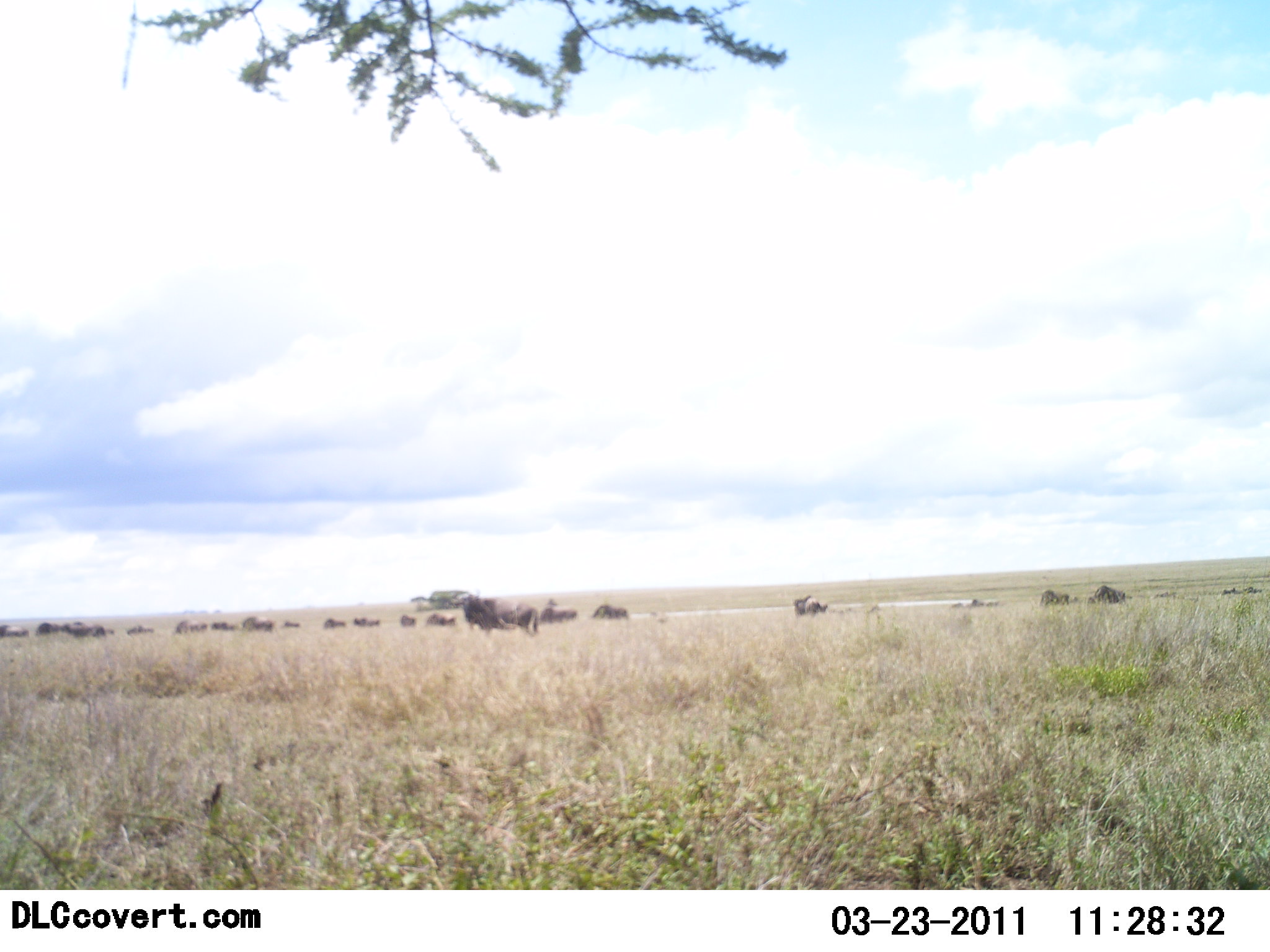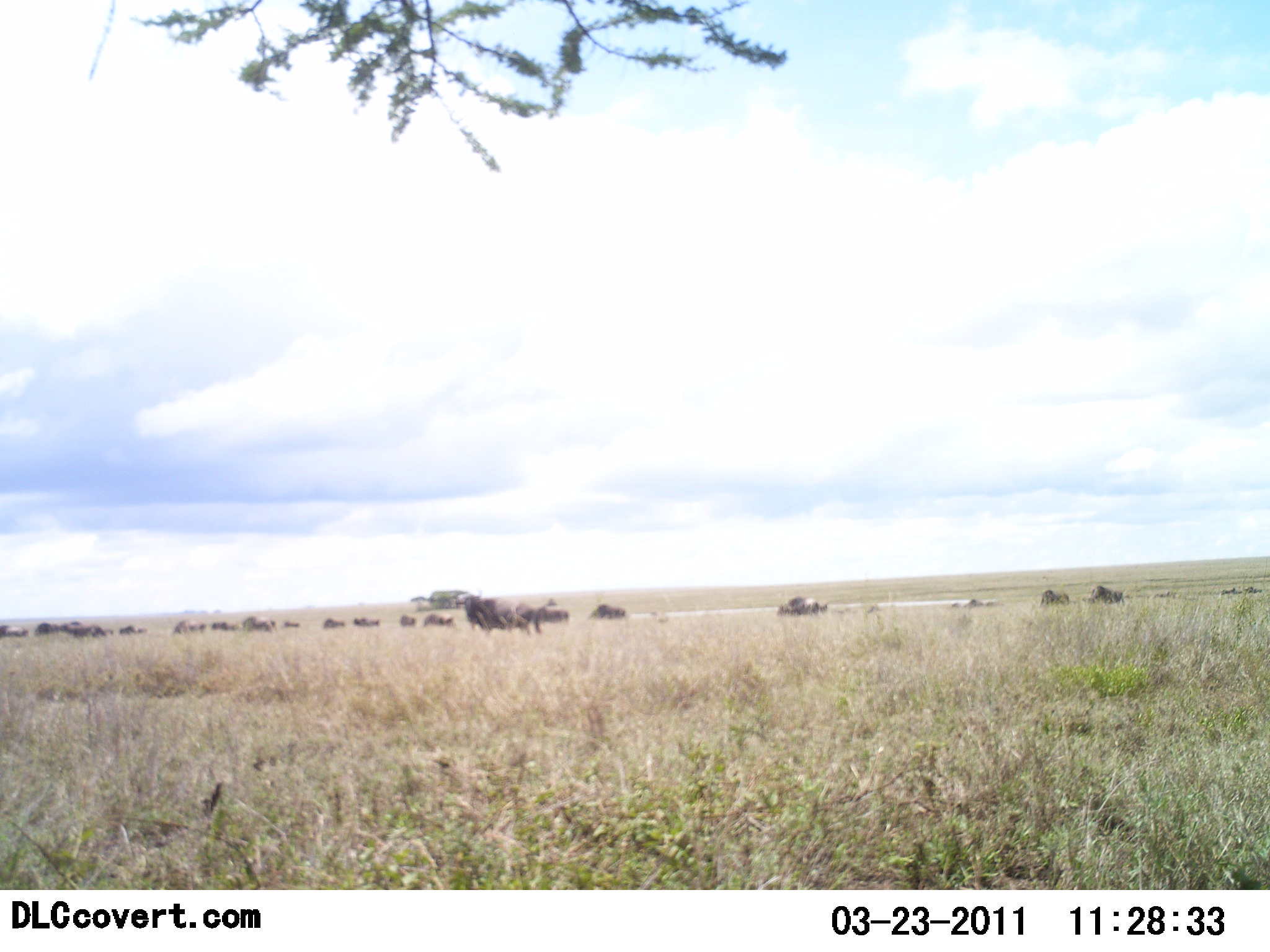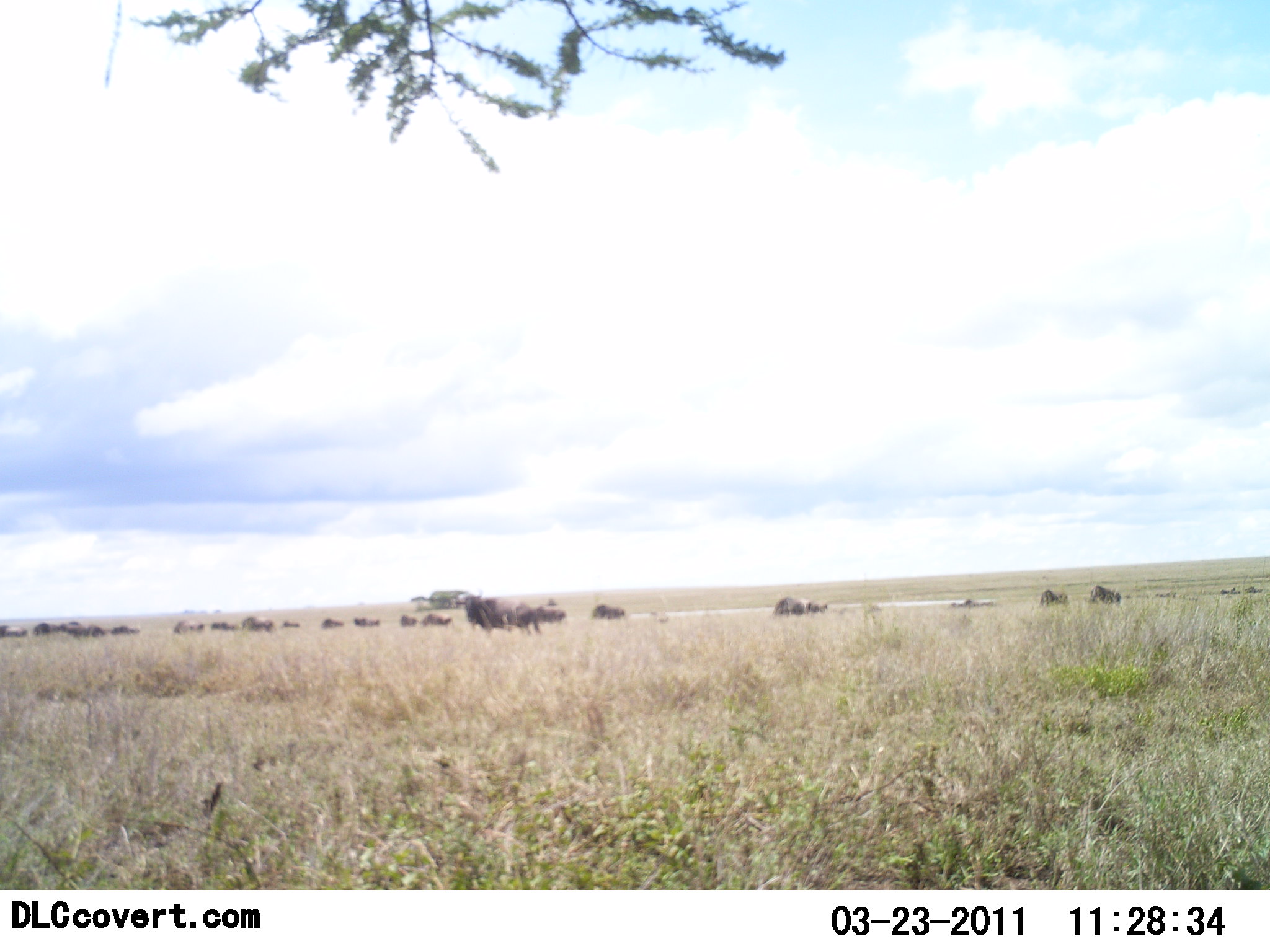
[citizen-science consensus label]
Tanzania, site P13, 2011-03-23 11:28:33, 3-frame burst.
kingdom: Animalia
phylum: Chordata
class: Mammalia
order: Artiodactyla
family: Bovidae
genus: Connochaetes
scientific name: Connochaetes taurinus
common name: blue wildebeest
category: wildebeest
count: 11-50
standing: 33%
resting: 0%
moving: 89%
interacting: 0%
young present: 0%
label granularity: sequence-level